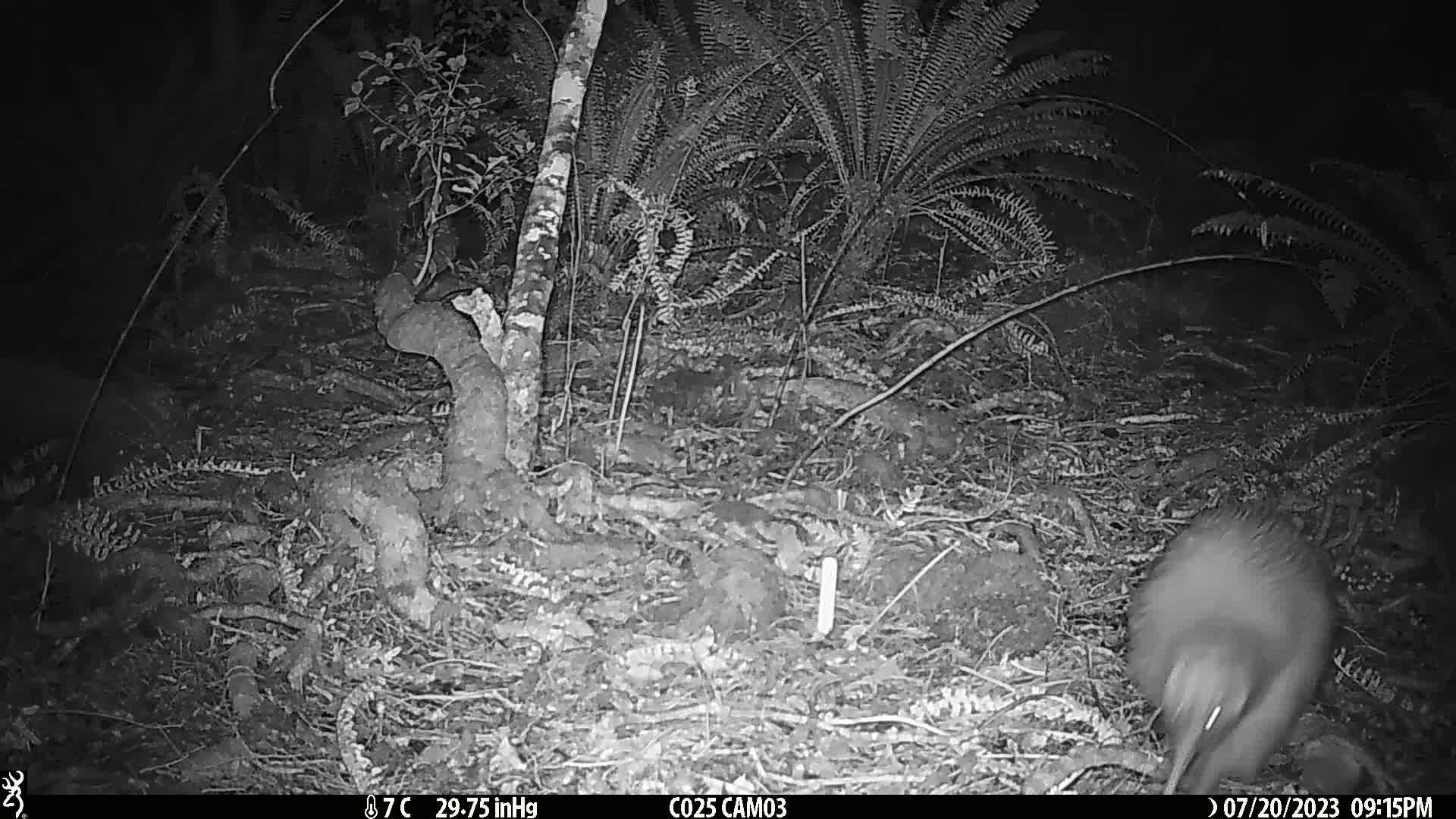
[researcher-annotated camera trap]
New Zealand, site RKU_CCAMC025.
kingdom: Animalia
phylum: Chordata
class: Aves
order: Apterygiformes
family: Apterygidae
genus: Apteryx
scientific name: Apteryx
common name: kiwi